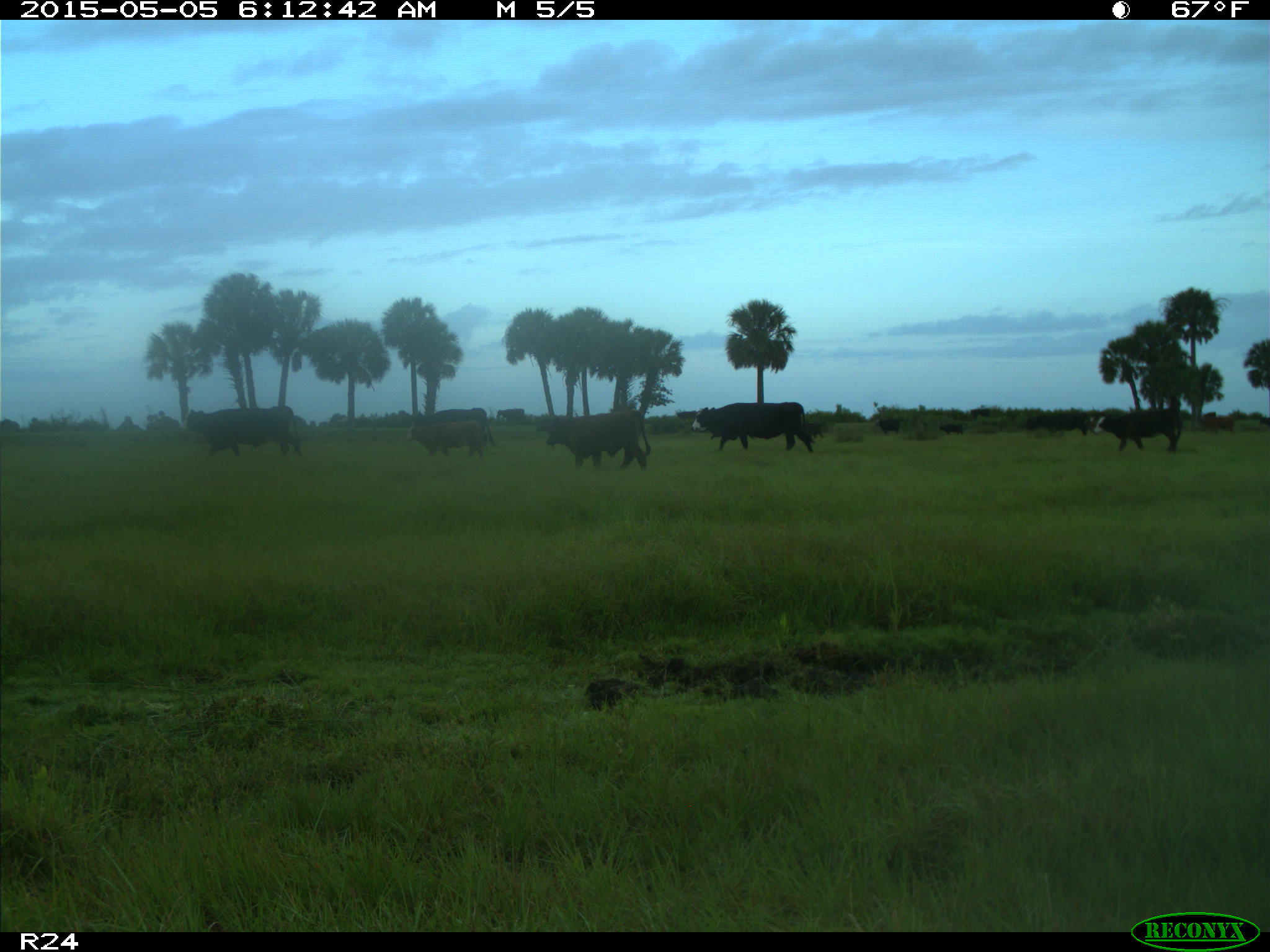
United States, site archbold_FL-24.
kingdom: Animalia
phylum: Chordata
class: Mammalia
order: Artiodactyla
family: Bovidae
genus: Bos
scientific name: Bos taurus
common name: domestic cow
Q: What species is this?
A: Bos taurus (domestic cow).